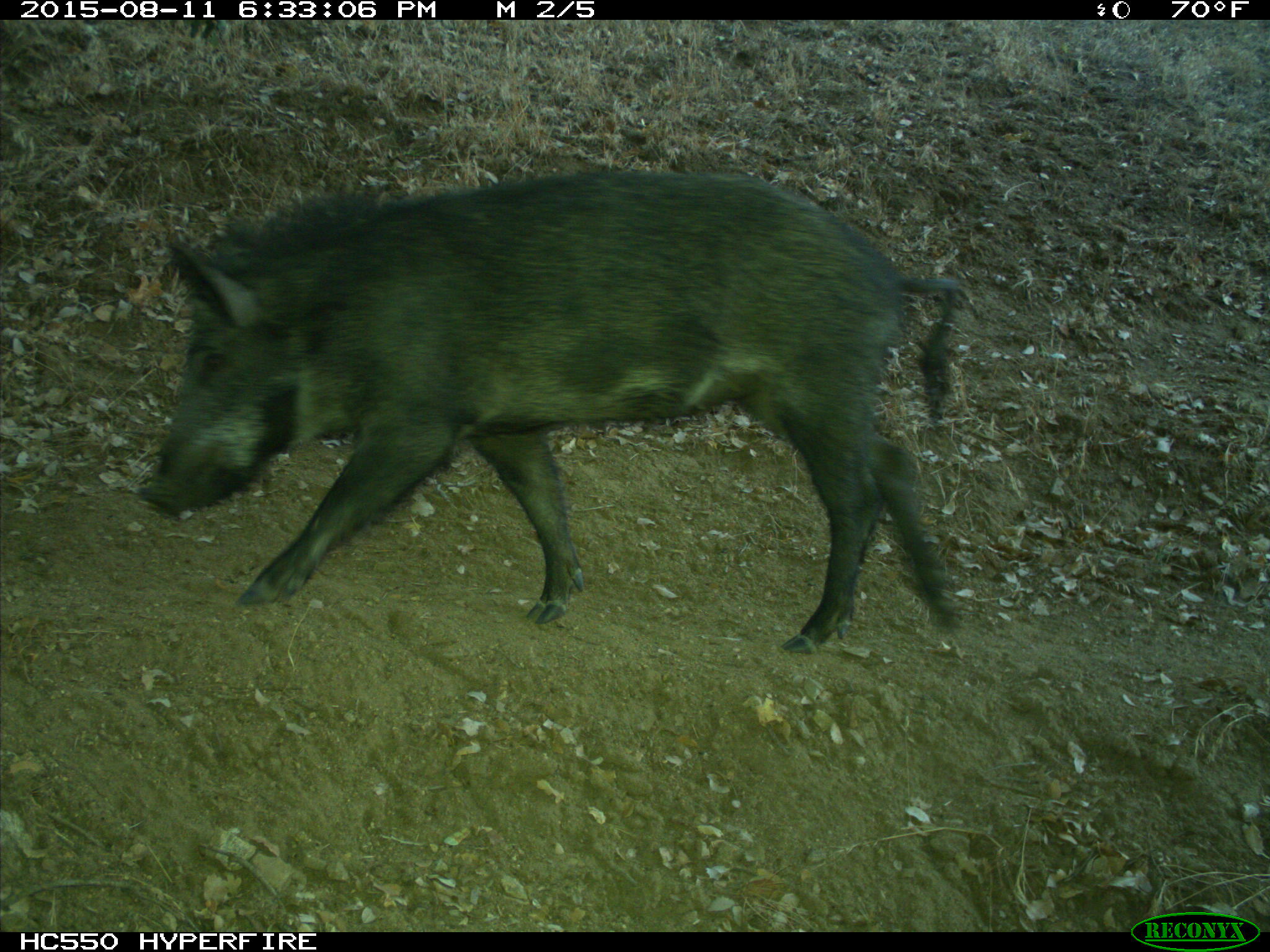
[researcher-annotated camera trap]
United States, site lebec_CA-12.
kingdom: Animalia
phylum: Chordata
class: Mammalia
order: Artiodactyla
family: Suidae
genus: Sus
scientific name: Sus scrofa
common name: wild boar